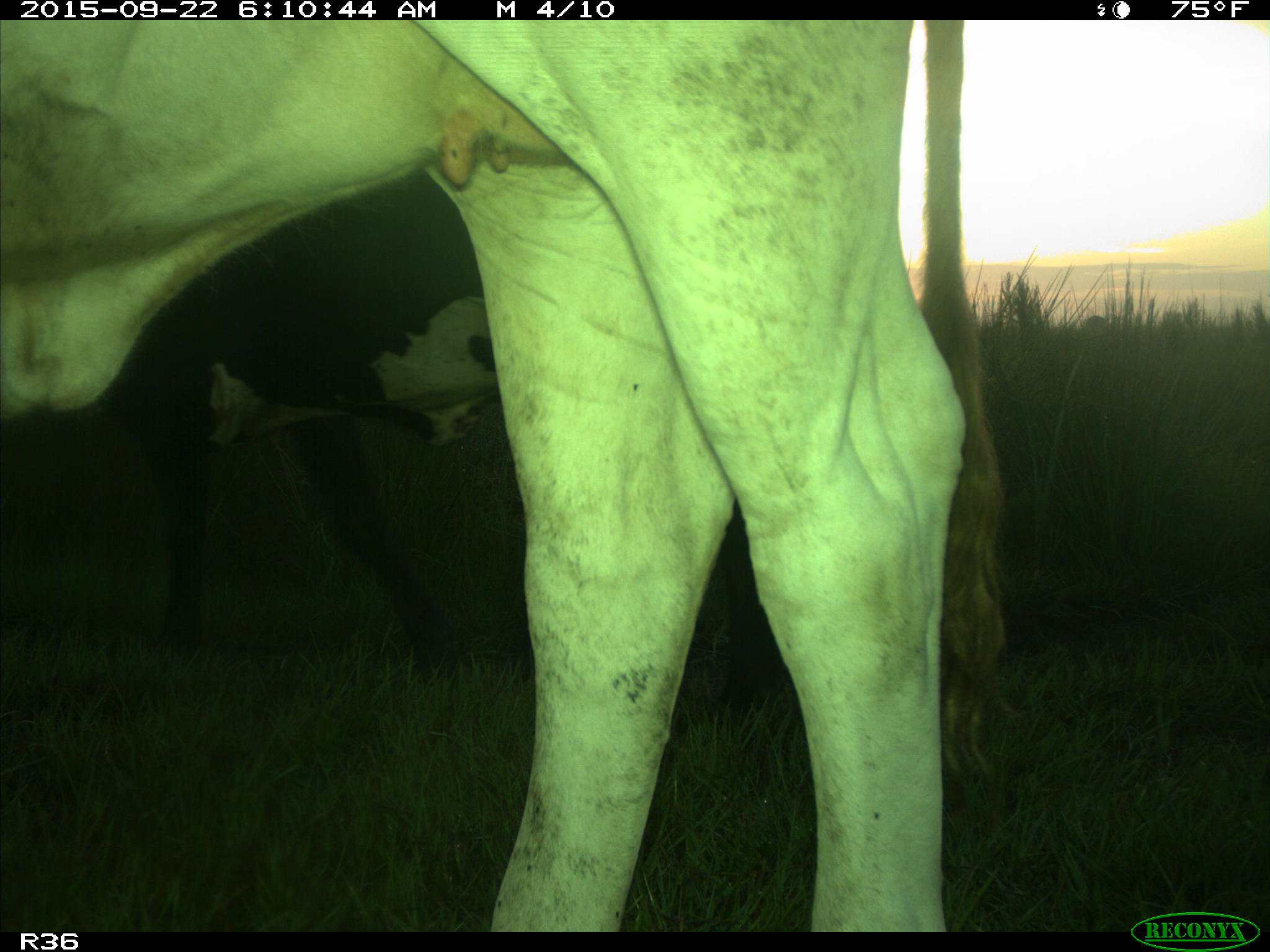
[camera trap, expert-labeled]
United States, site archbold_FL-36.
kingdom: Animalia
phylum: Chordata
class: Mammalia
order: Artiodactyla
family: Bovidae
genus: Bos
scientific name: Bos taurus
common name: domestic cow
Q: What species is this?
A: Bos taurus (domestic cow).